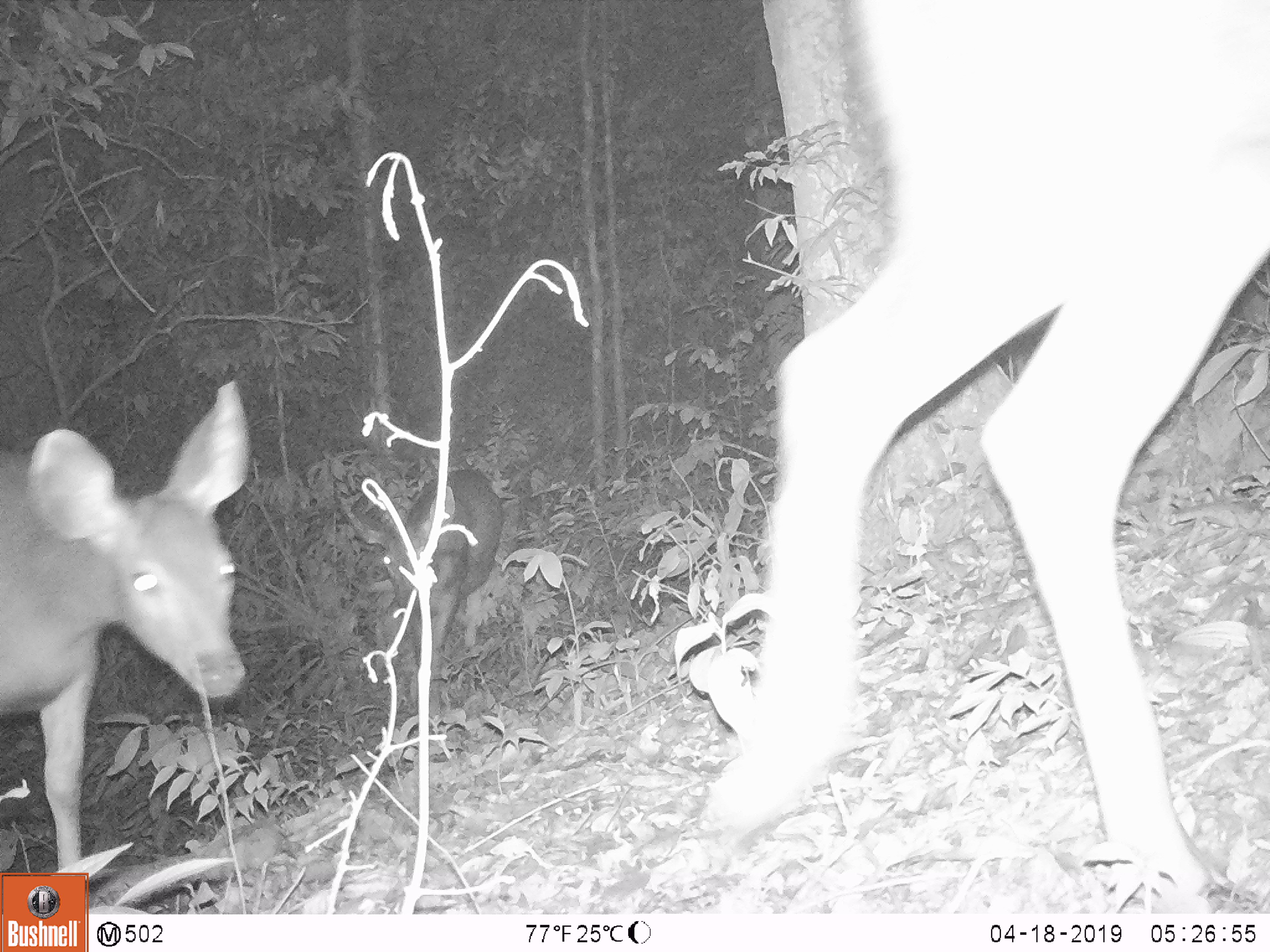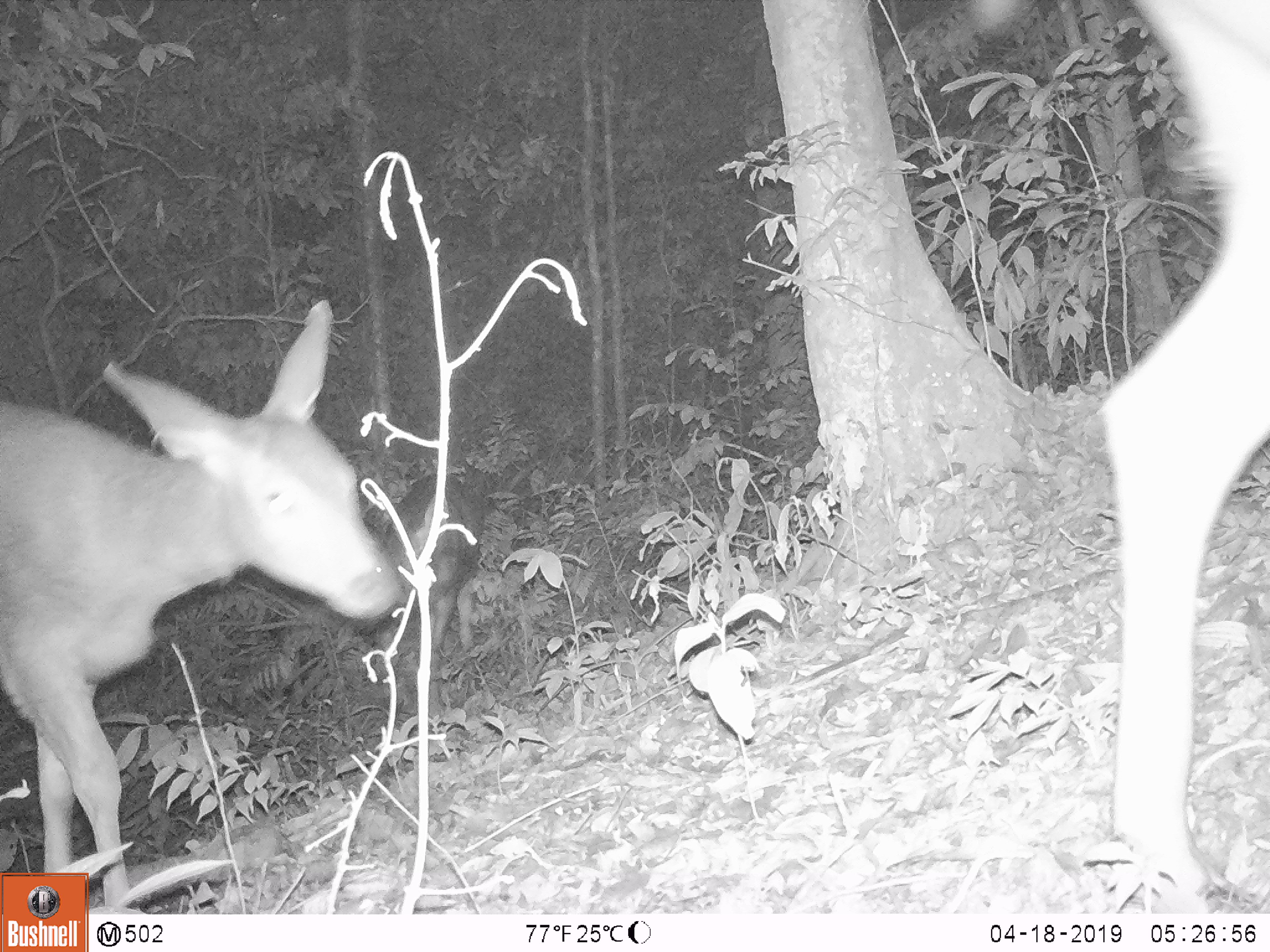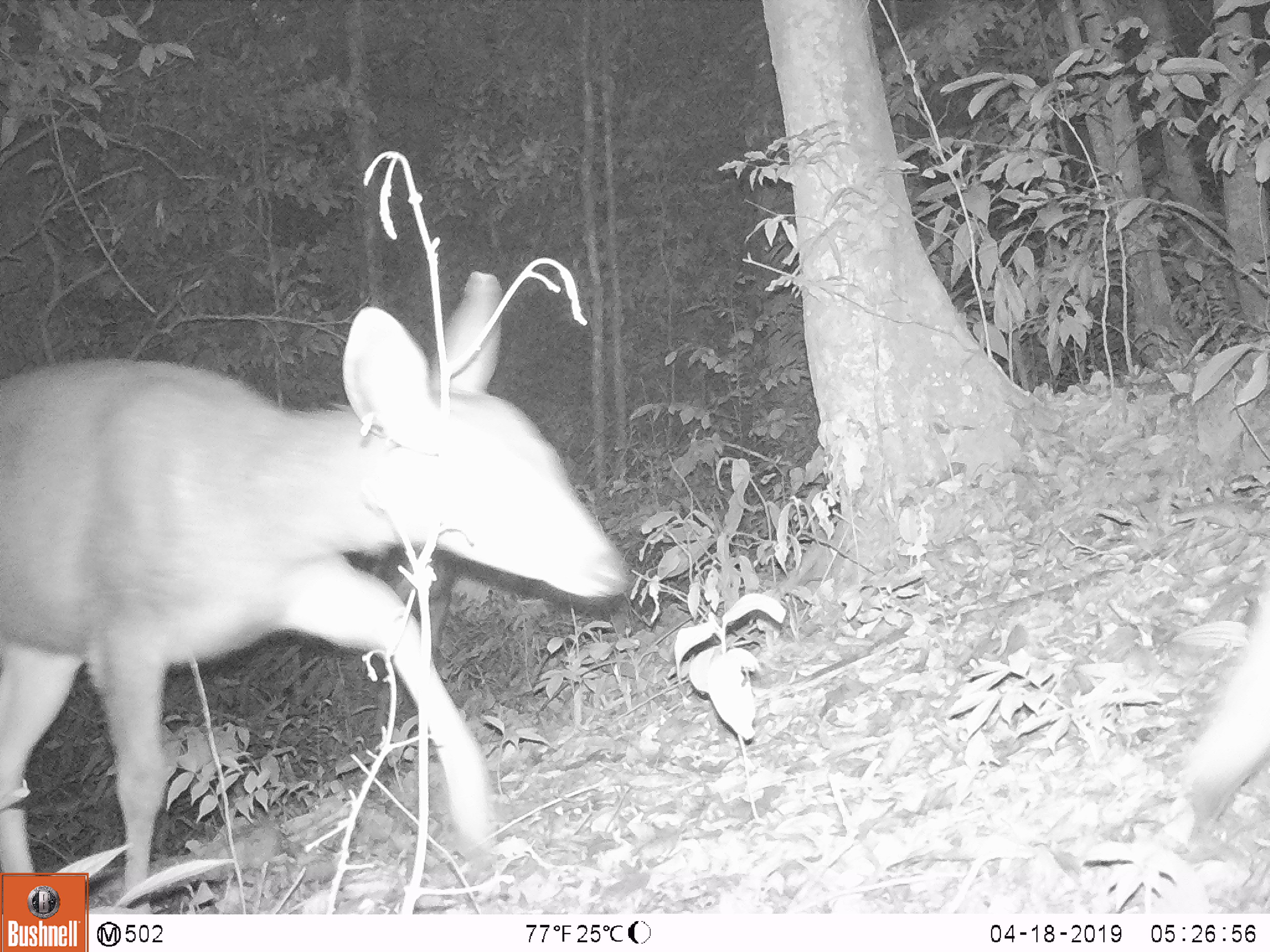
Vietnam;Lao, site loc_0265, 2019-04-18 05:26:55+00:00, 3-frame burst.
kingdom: Animalia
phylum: Chordata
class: Mammalia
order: Artiodactyla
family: Cervidae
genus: Rusa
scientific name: Rusa unicolor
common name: sambar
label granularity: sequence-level